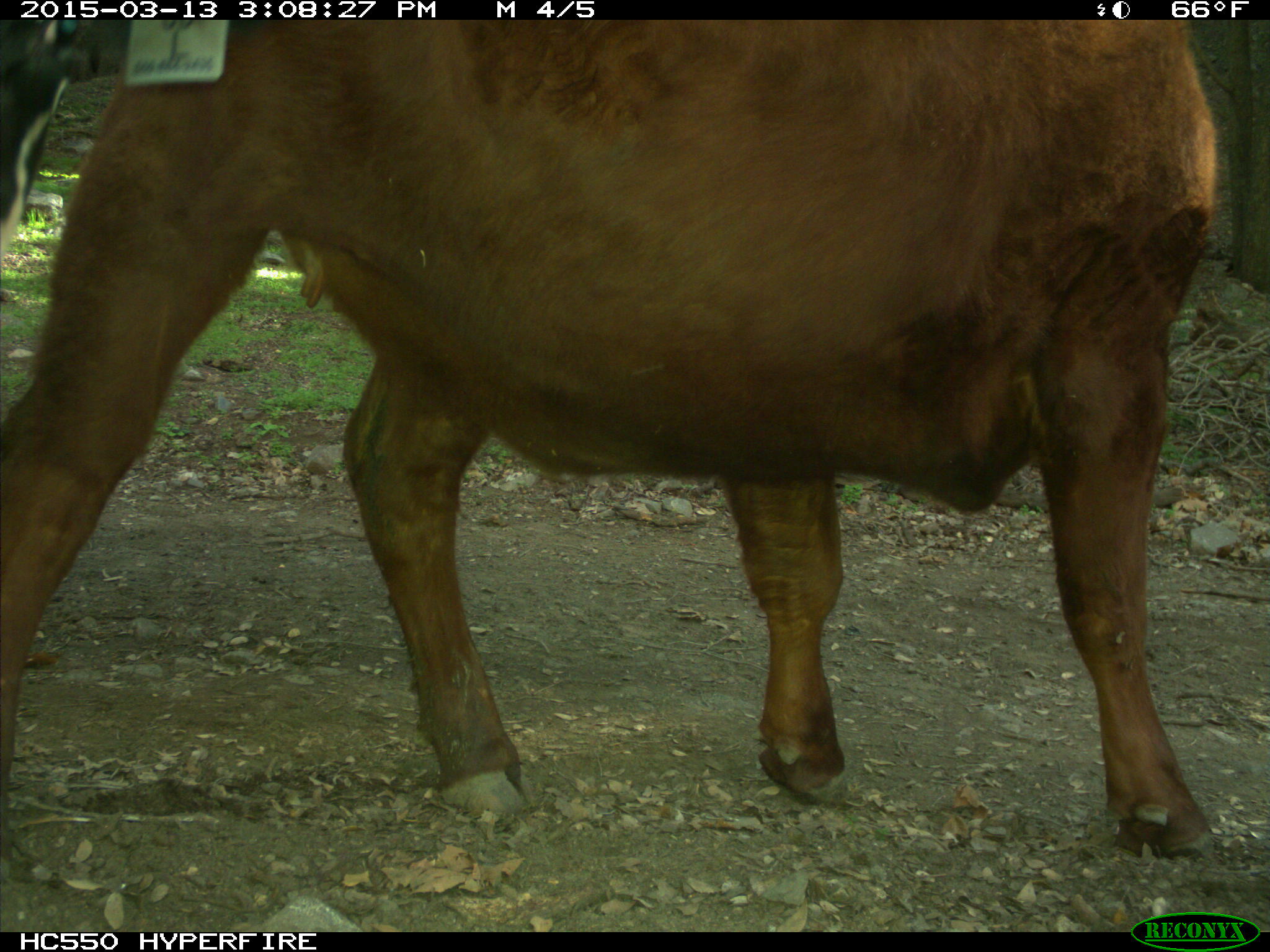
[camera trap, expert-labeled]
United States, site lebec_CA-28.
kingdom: Animalia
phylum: Chordata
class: Mammalia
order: Artiodactyla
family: Bovidae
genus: Bos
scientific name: Bos taurus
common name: domestic cow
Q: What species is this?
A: Bos taurus (domestic cow).